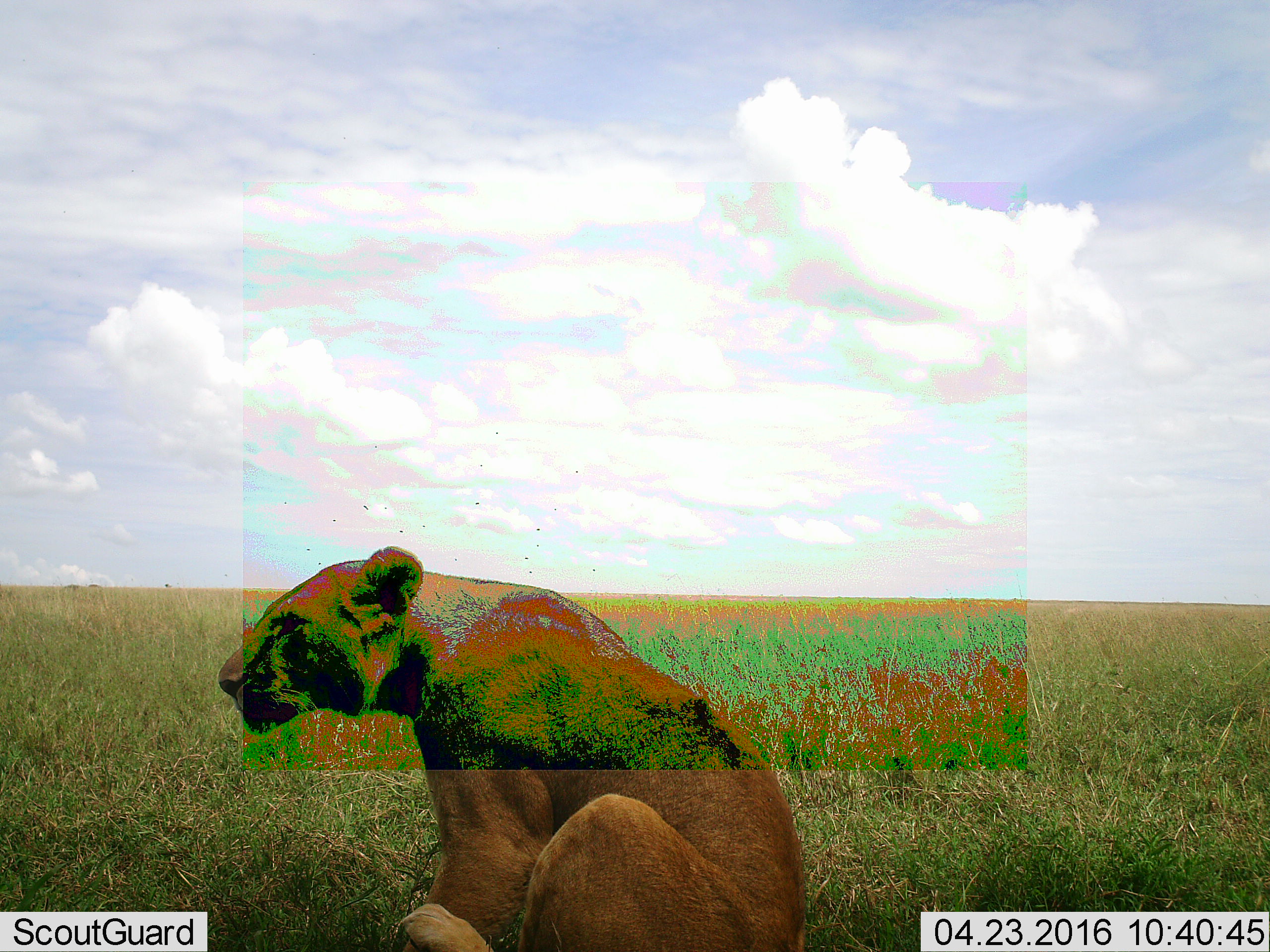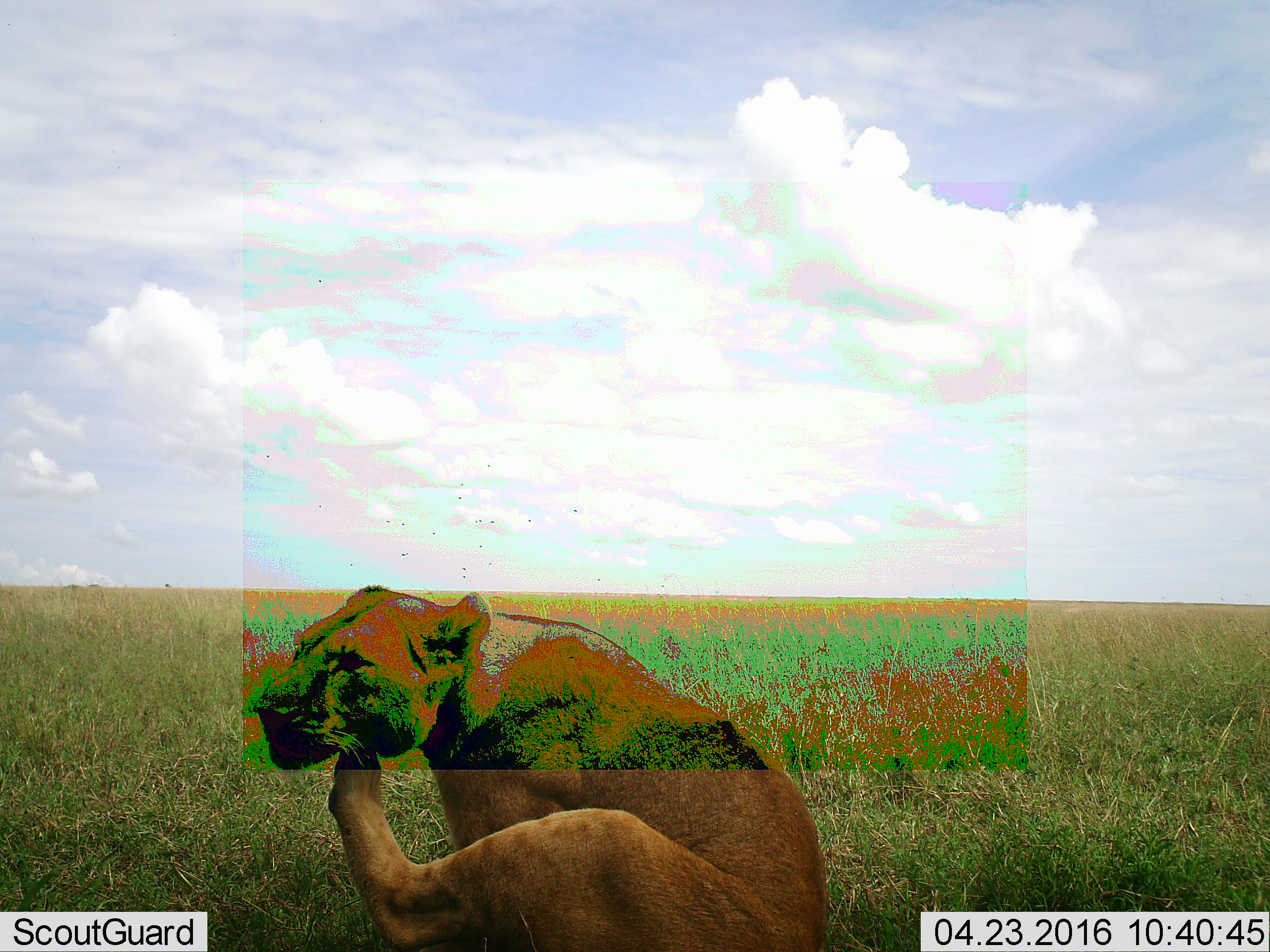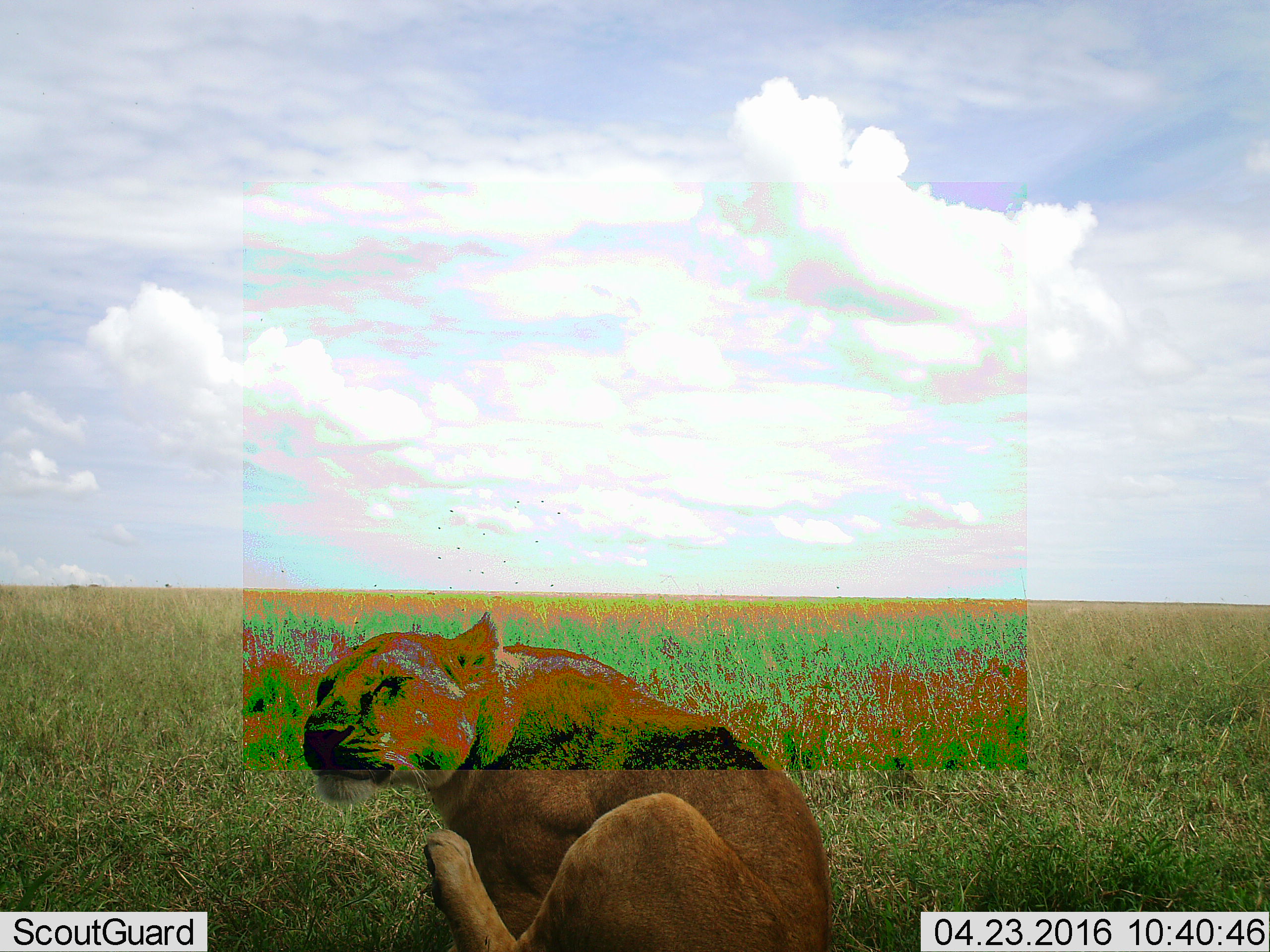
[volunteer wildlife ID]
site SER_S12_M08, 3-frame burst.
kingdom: Animalia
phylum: Chordata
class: Mammalia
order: Carnivora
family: Felidae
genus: Panthera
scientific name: Panthera leo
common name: lion female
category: lionfemale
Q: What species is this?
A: Lionfemale (lion female) (Panthera leo).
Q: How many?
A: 1.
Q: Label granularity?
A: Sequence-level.